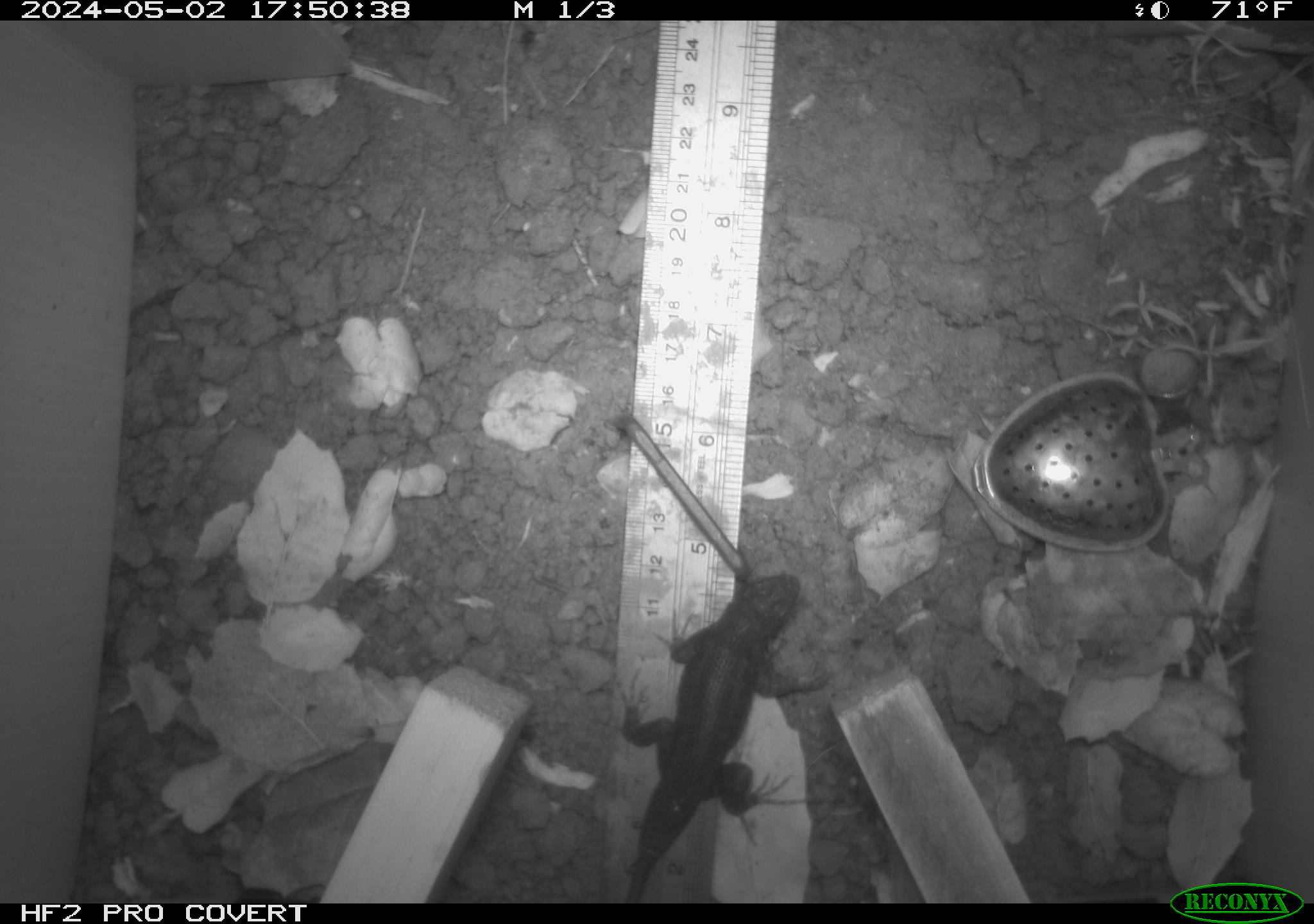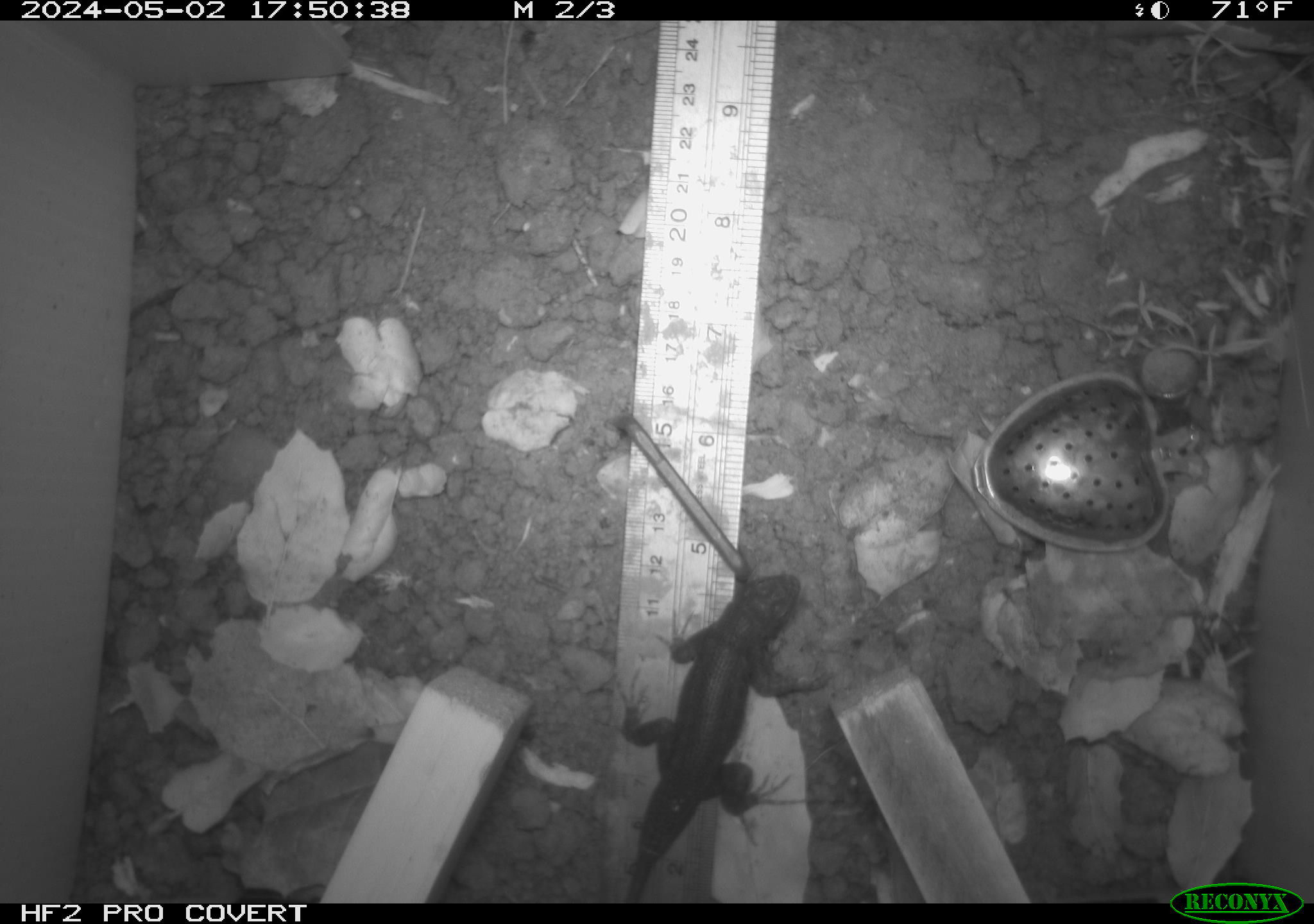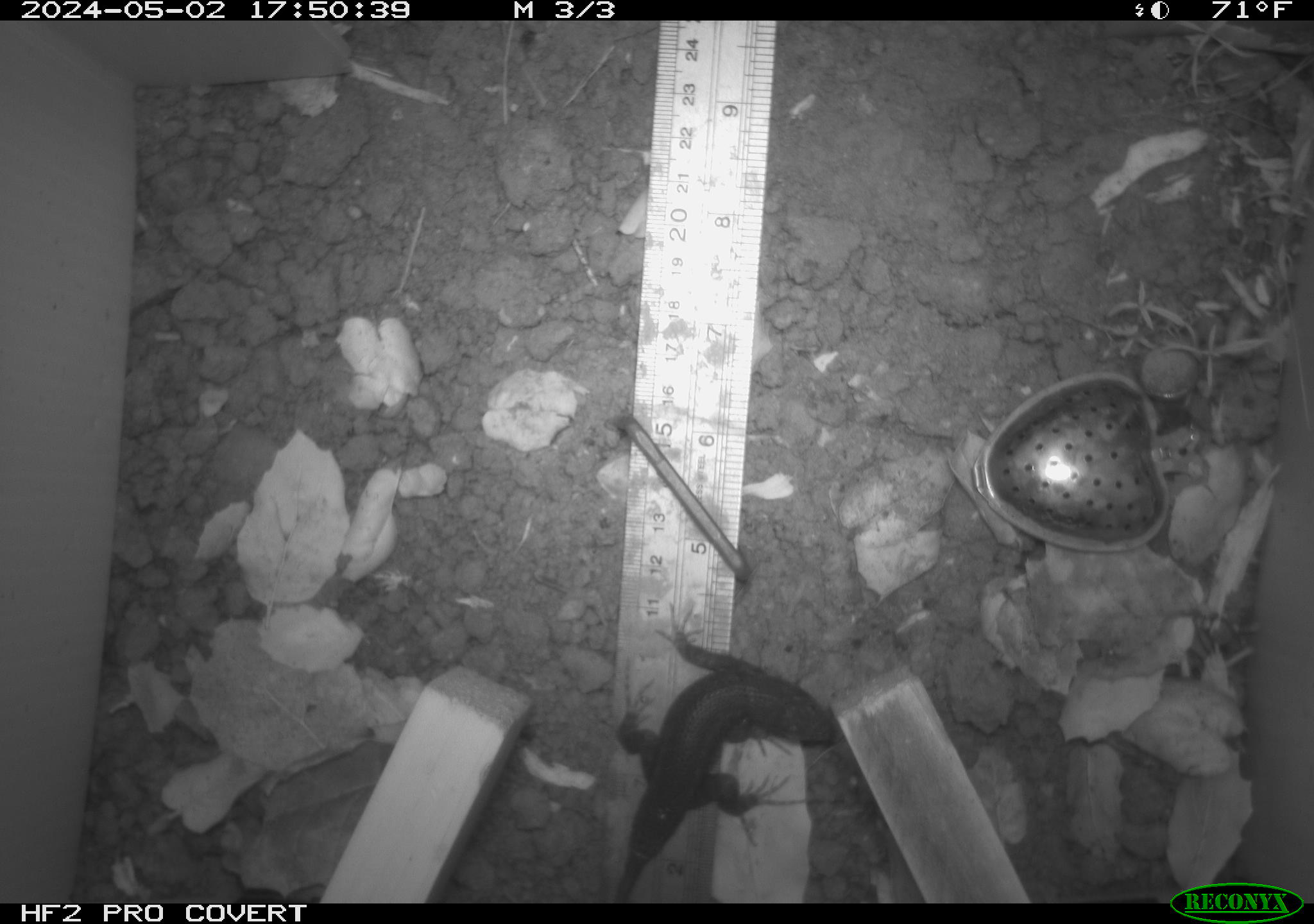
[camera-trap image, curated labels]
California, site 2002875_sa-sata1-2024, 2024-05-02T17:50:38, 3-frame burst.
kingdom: Animalia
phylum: Chordata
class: Reptilia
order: Squamata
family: Phrynosomatidae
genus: Sceloporus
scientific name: Sceloporus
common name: spiny lizards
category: sceloporus species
Sceloporus species (spiny lizards) (Sceloporus).